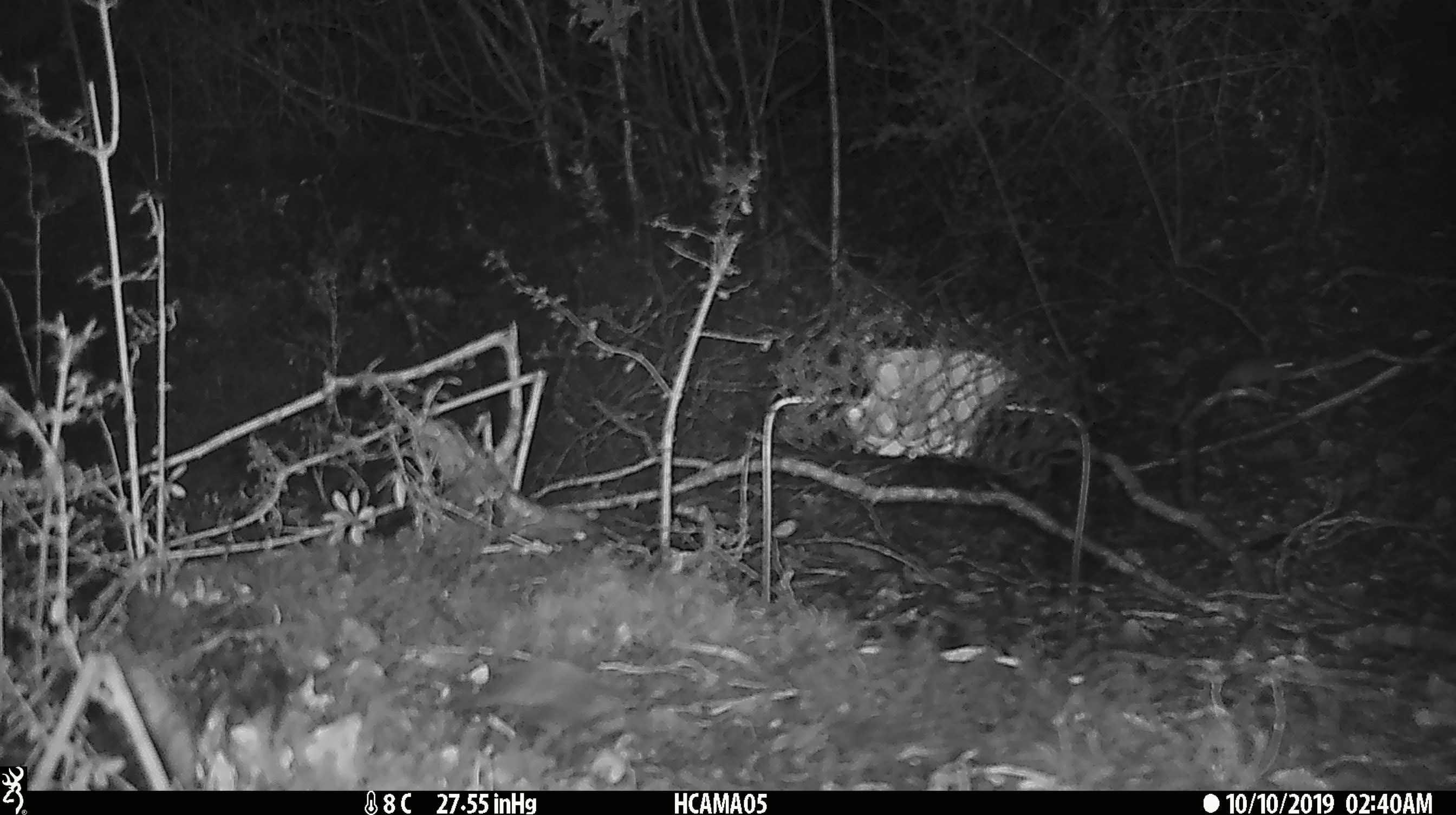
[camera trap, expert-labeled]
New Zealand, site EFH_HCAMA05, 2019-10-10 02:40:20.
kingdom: Animalia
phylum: Chordata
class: Mammalia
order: Rodentia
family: Muridae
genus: Mus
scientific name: Mus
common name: mouse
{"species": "mouse (Mus)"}